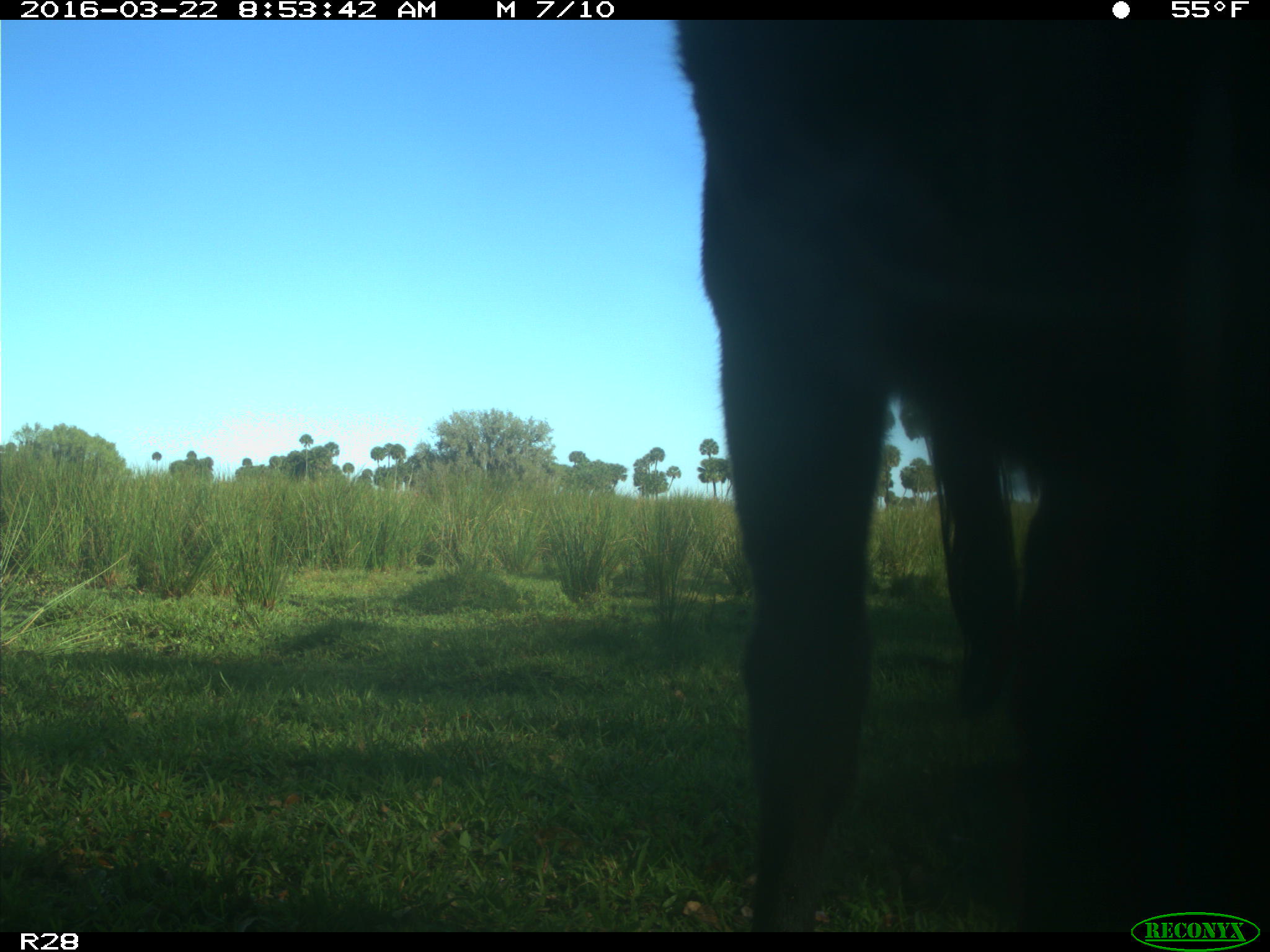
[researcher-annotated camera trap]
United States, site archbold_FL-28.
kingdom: Animalia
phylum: Chordata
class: Mammalia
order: Artiodactyla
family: Bovidae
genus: Bos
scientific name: Bos taurus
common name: domestic cow